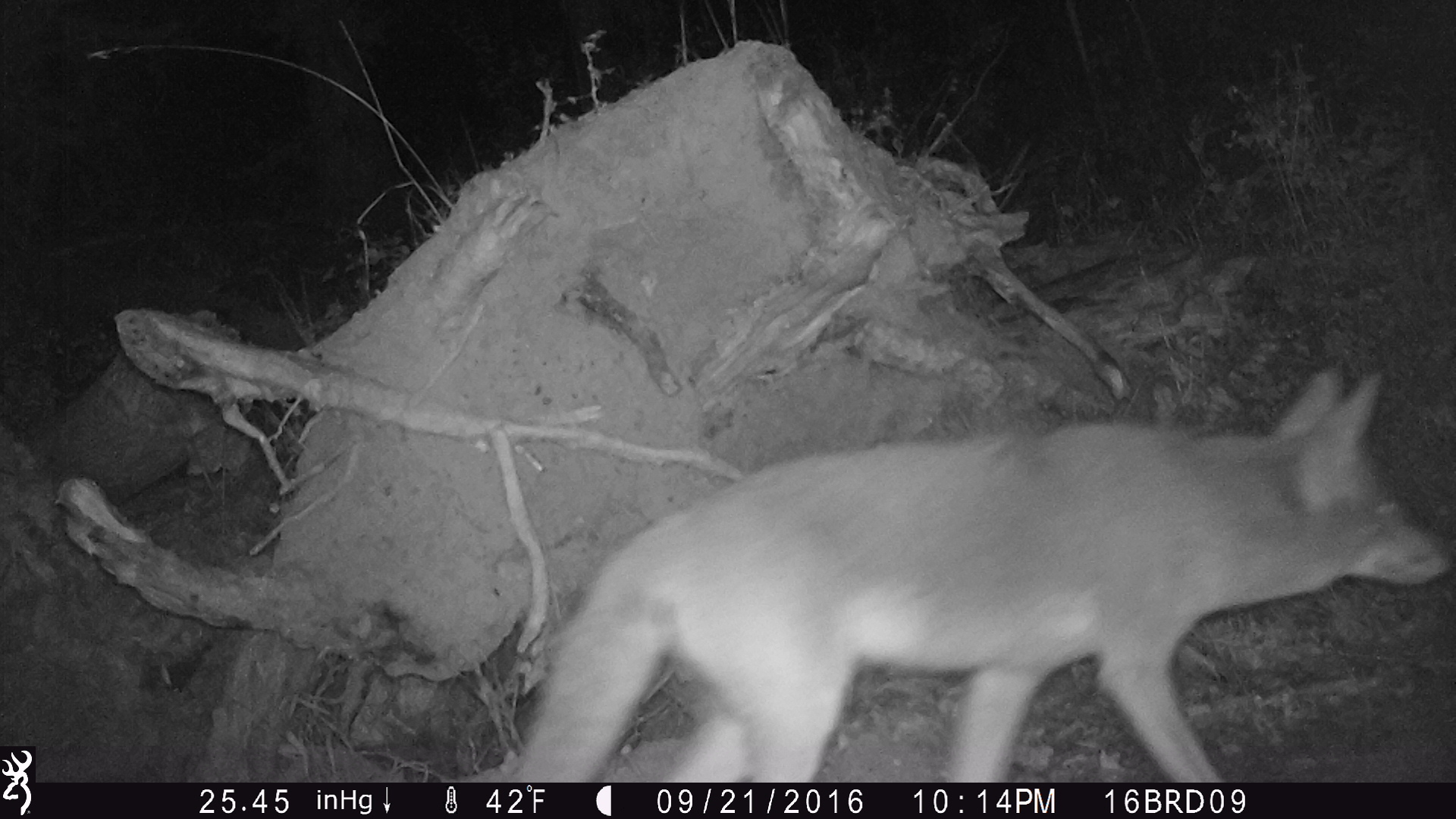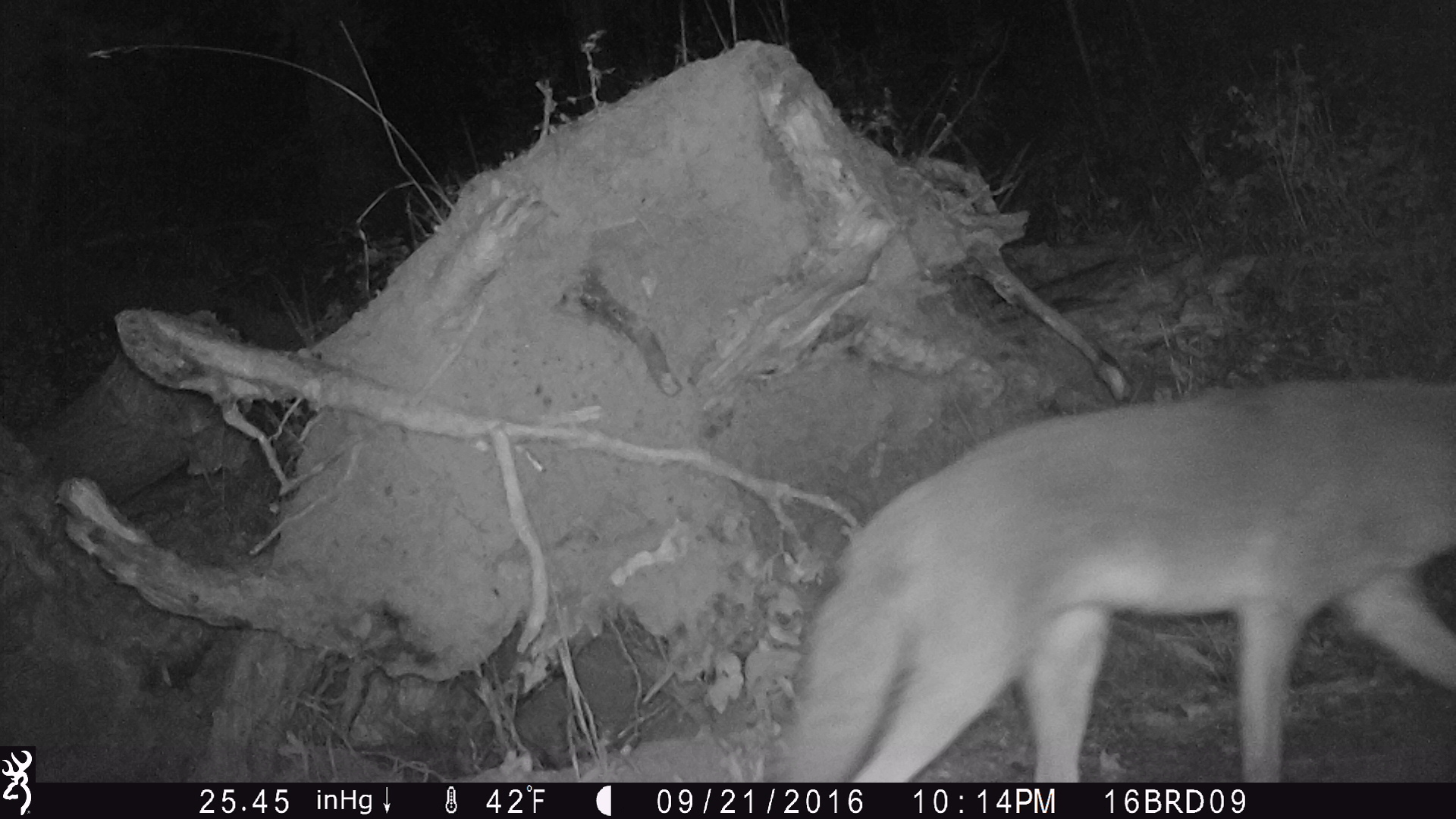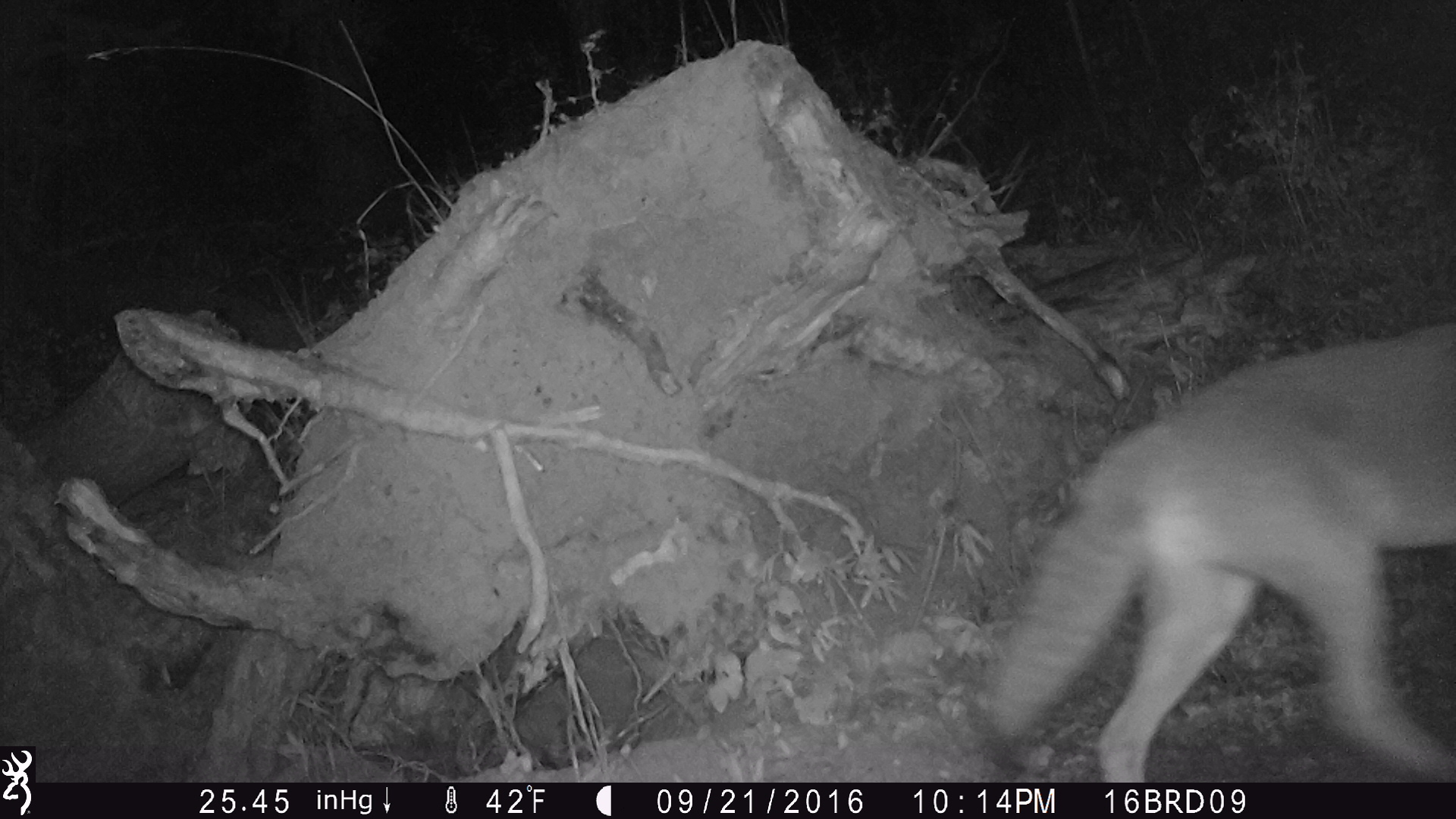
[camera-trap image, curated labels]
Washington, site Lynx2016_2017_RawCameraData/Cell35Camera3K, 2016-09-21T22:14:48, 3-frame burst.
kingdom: Animalia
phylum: Chordata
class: Mammalia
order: Carnivora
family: Canidae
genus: Canis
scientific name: Canis latrans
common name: coyote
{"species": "Canis latrans (coyote)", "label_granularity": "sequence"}